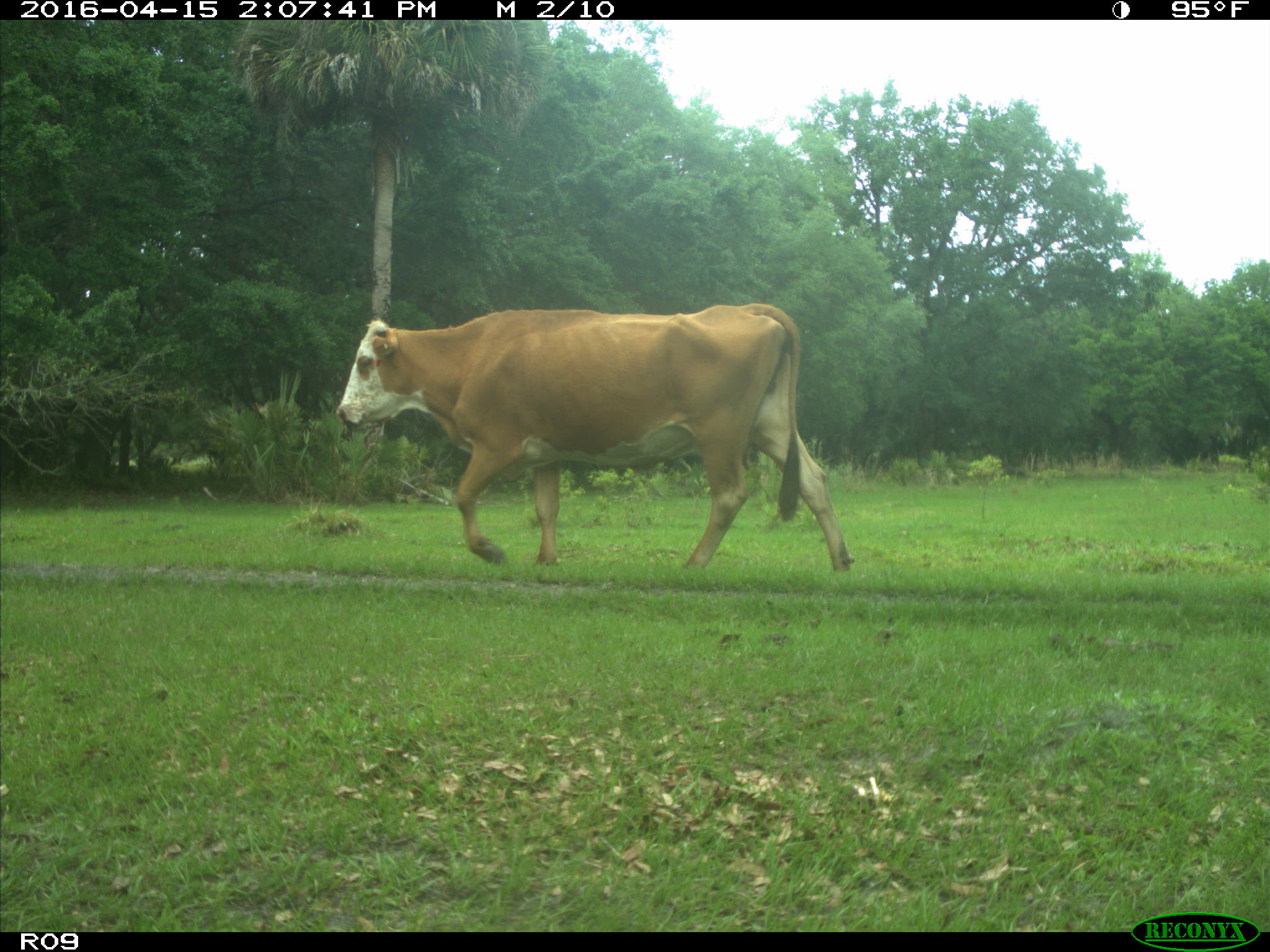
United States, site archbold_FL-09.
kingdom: Animalia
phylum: Chordata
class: Mammalia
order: Artiodactyla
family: Bovidae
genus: Bos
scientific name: Bos taurus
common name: domestic cow